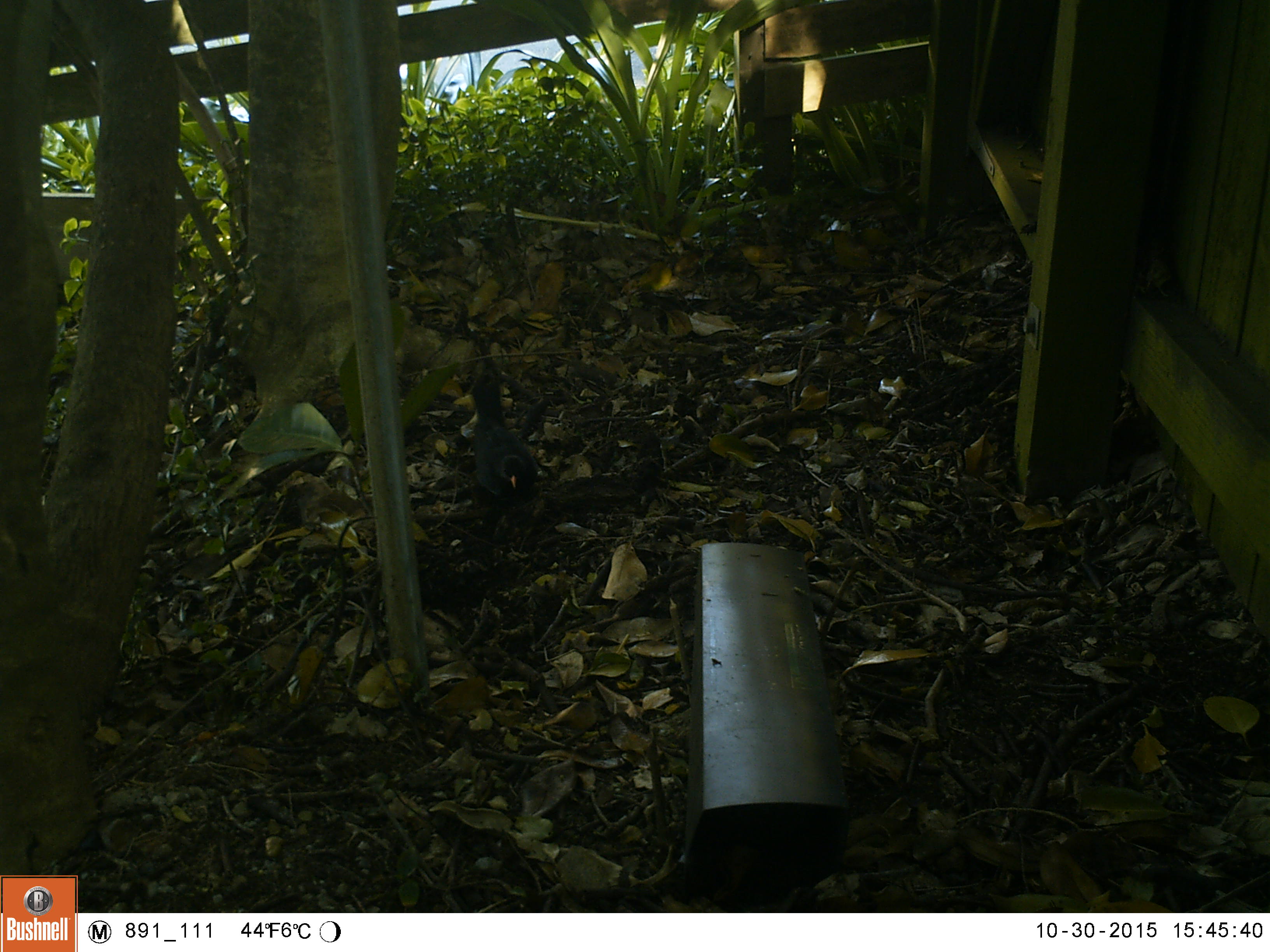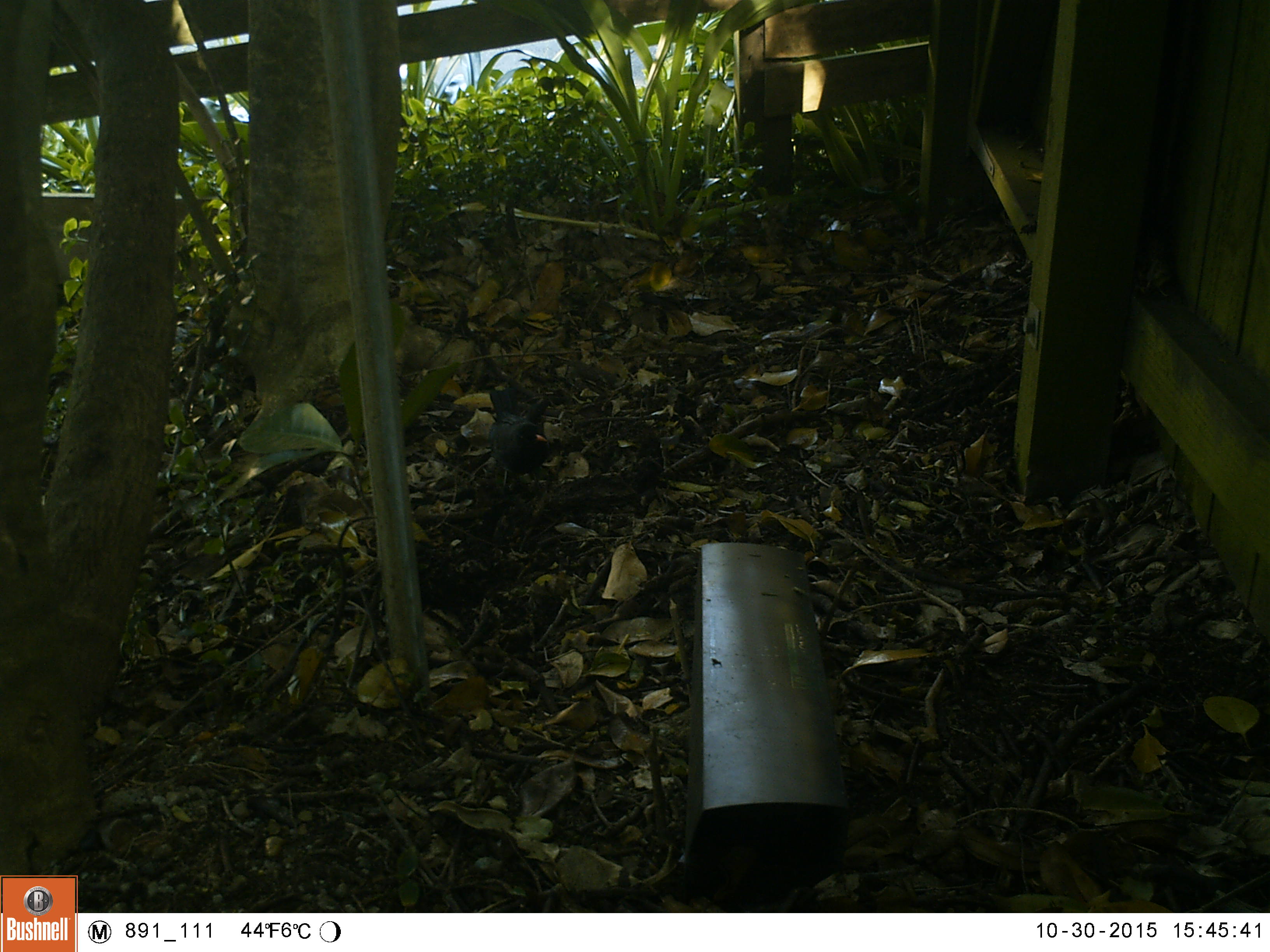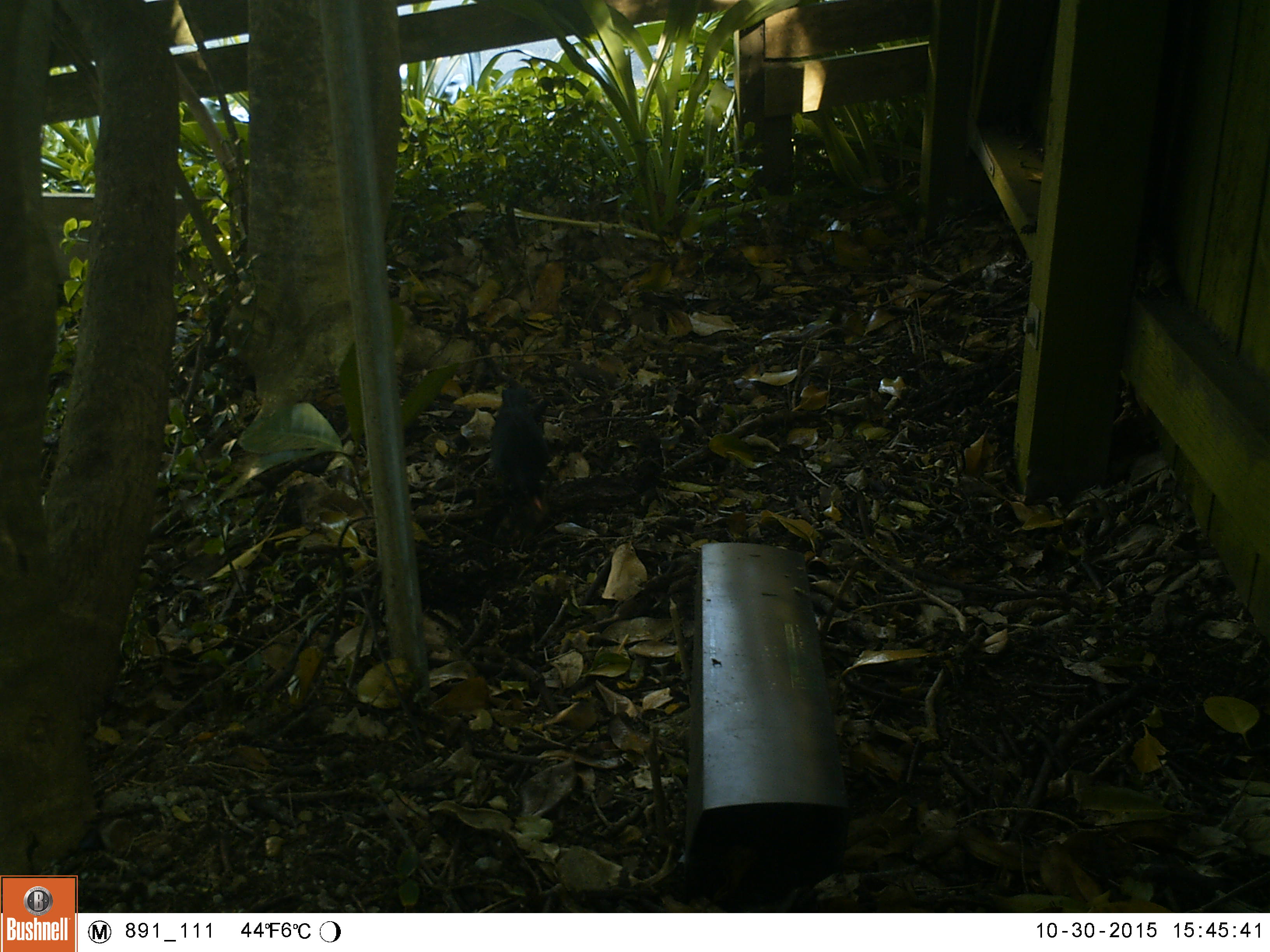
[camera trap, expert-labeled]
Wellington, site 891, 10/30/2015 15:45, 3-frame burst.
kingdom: Animalia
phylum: Chordata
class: Aves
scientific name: Aves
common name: bird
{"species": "bird (Aves)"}